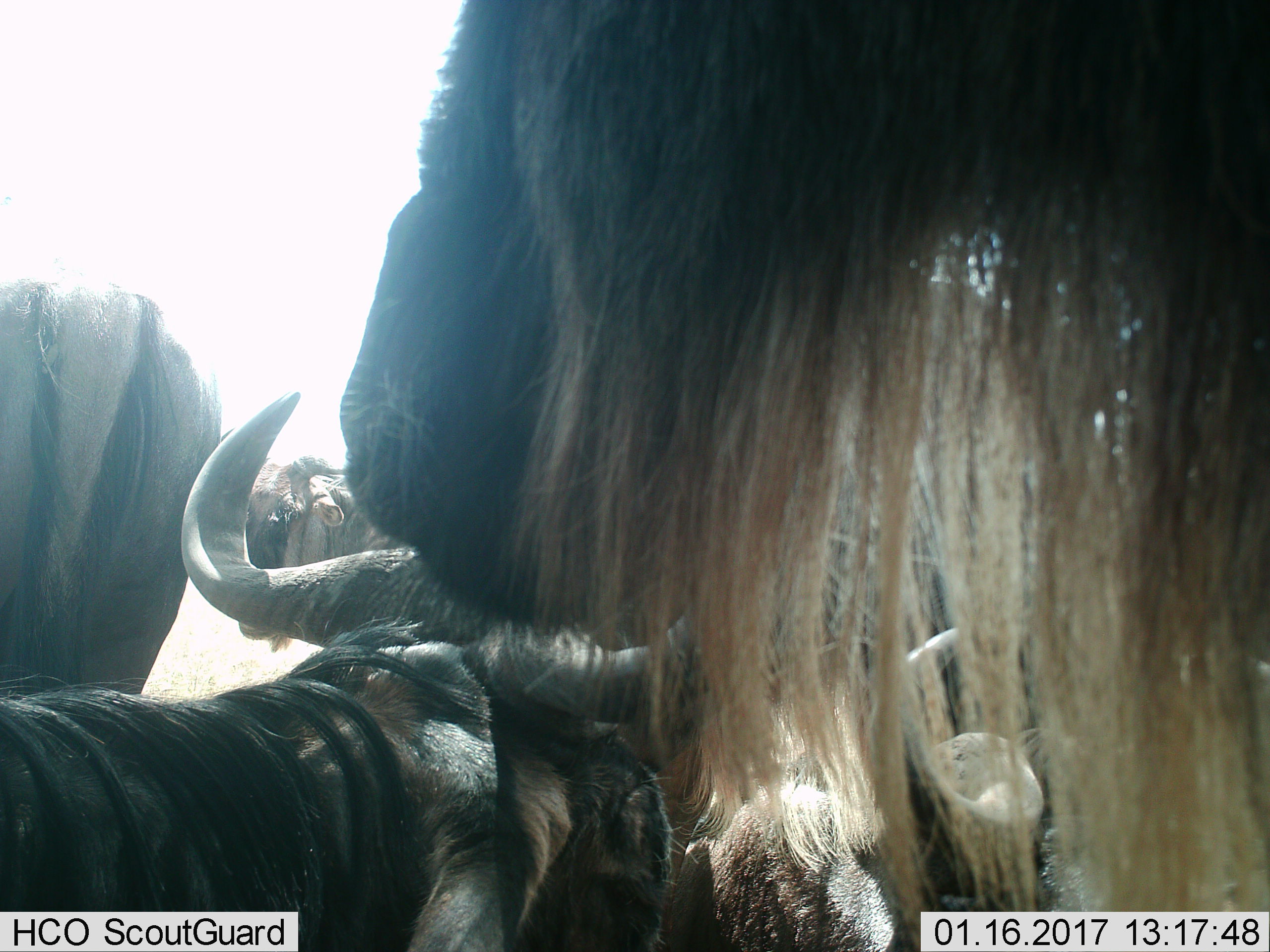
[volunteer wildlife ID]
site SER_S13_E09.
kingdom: Animalia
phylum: Chordata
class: Mammalia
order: Artiodactyla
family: Bovidae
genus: Connochaetes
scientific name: Connochaetes taurinus taurinus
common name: blue wildebeest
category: wildebeestblue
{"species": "wildebeestblue (blue wildebeest) (Connochaetes taurinus taurinus)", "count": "5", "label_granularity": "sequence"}